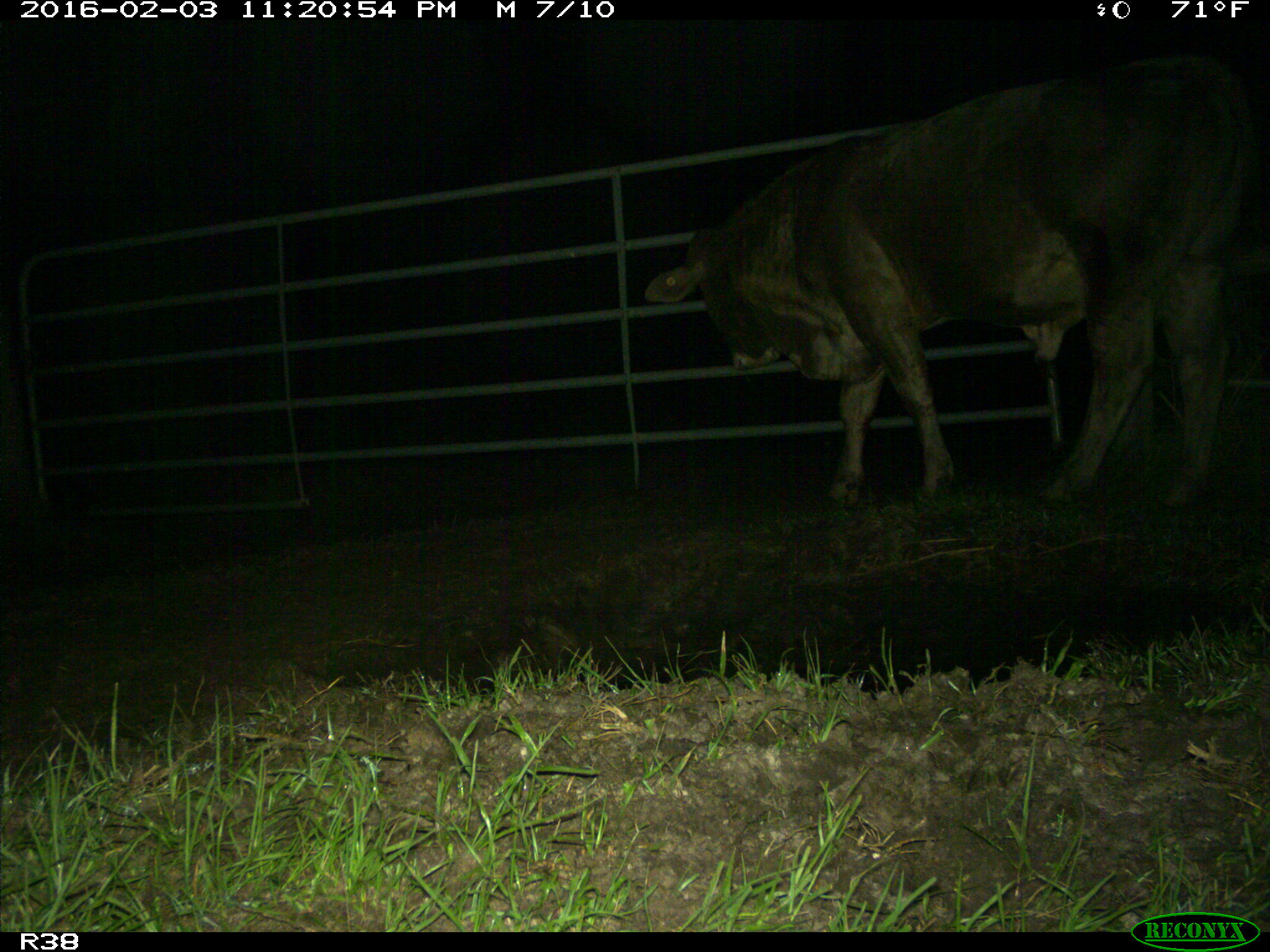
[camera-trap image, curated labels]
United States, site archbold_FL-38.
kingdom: Animalia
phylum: Chordata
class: Mammalia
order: Artiodactyla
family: Bovidae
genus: Bos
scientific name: Bos taurus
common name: domestic cow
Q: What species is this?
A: Bos taurus (domestic cow).